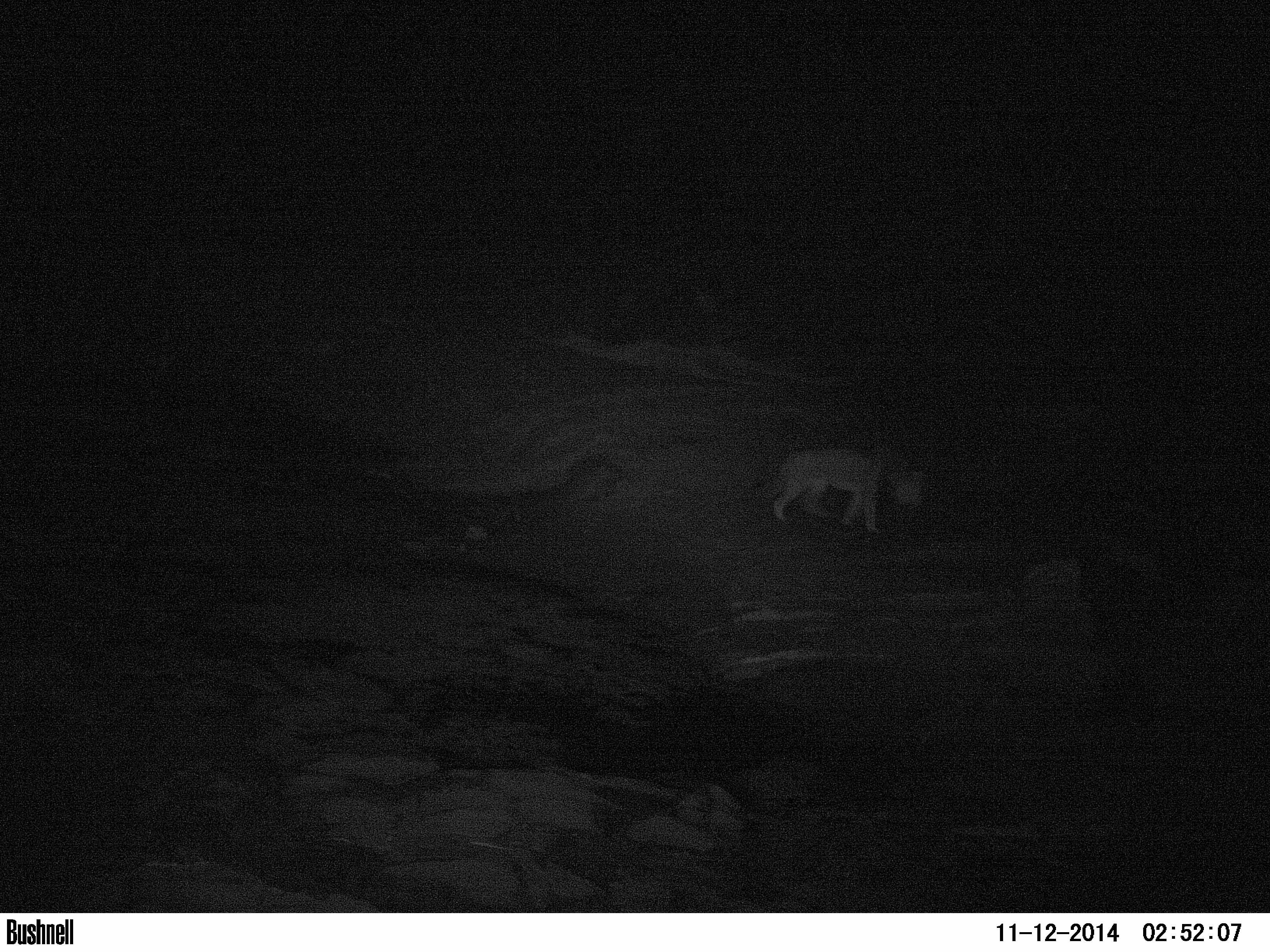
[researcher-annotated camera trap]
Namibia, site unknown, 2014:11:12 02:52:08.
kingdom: Animalia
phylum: Chordata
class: Mammalia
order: Carnivora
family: Felidae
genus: Panthera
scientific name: Panthera leo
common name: lion